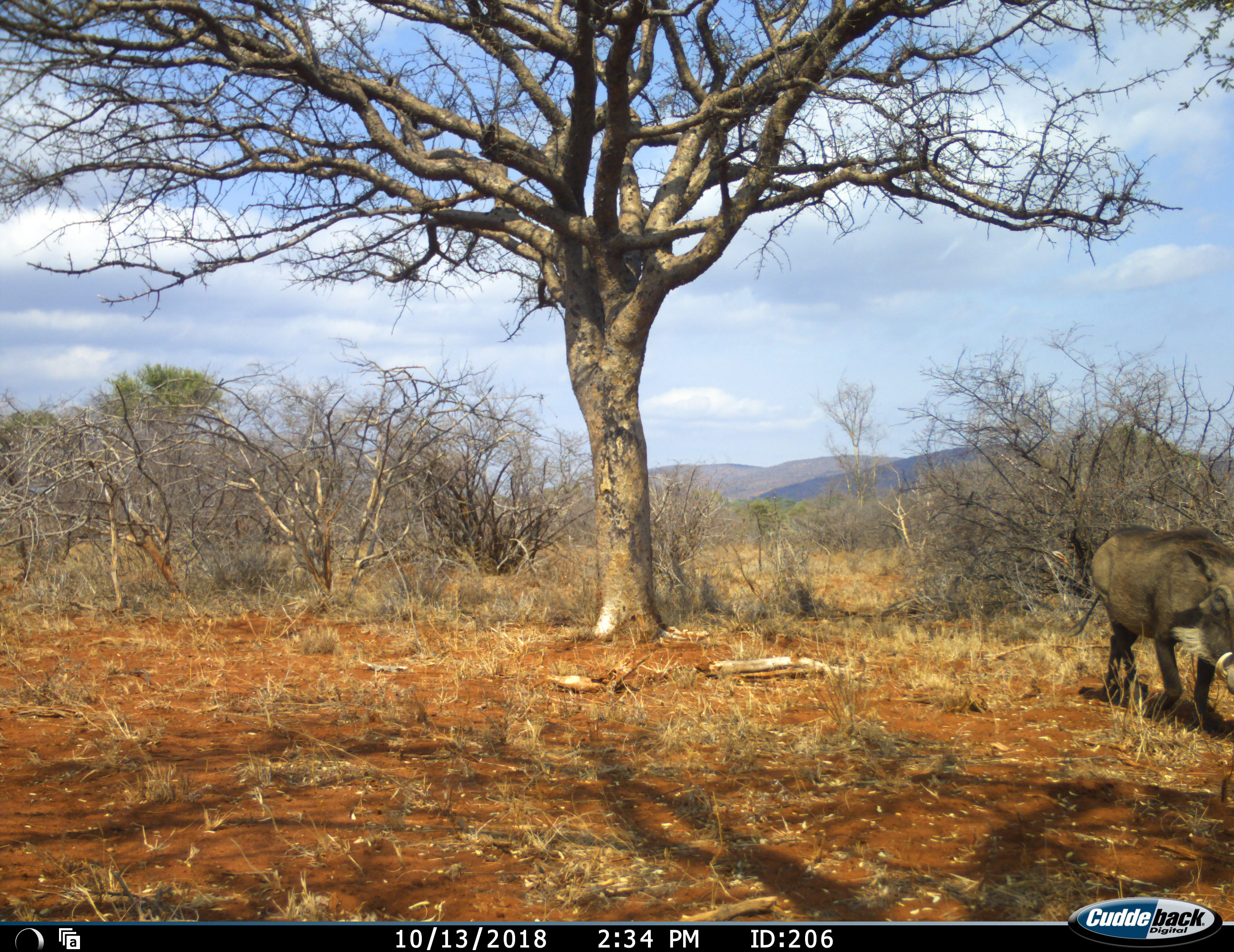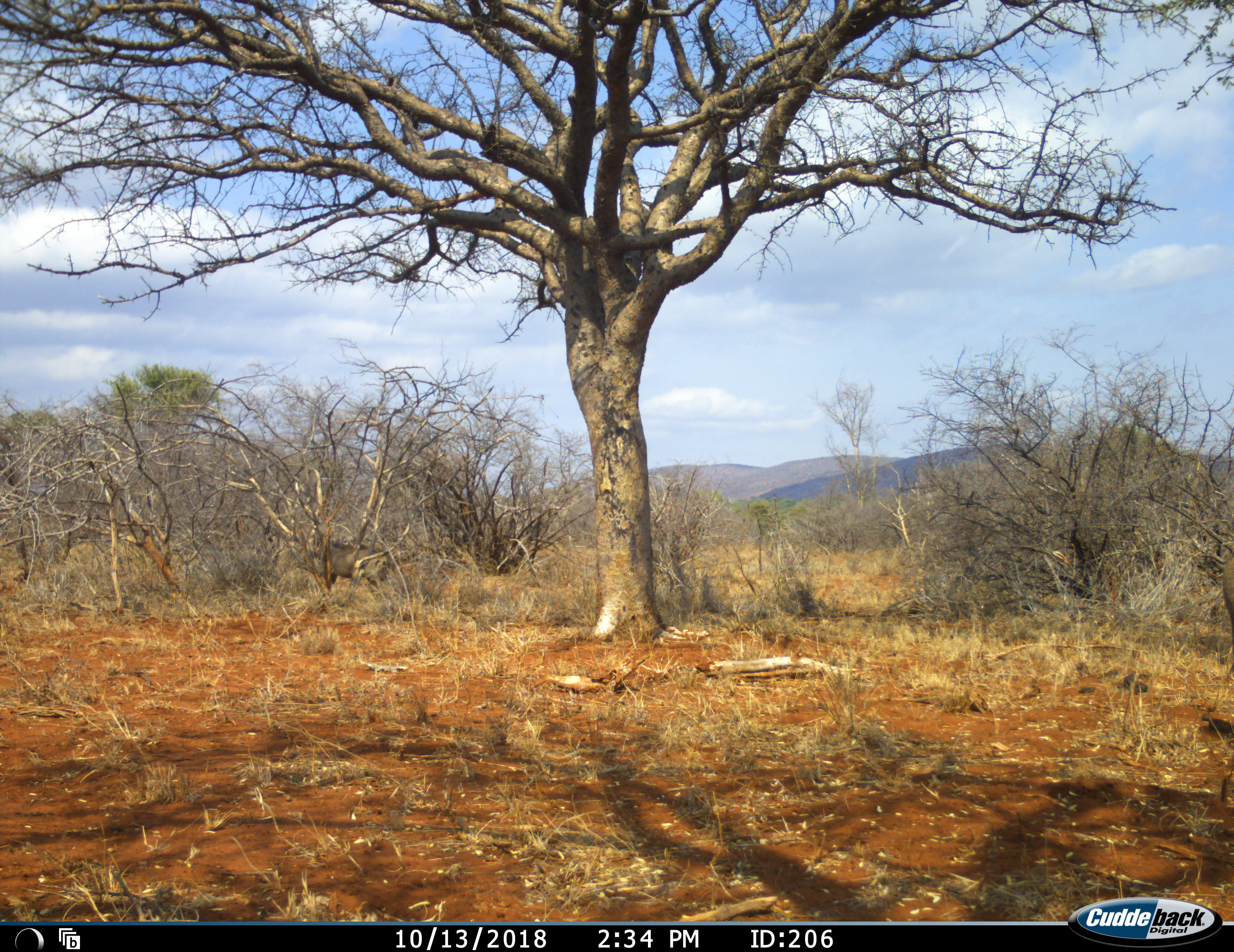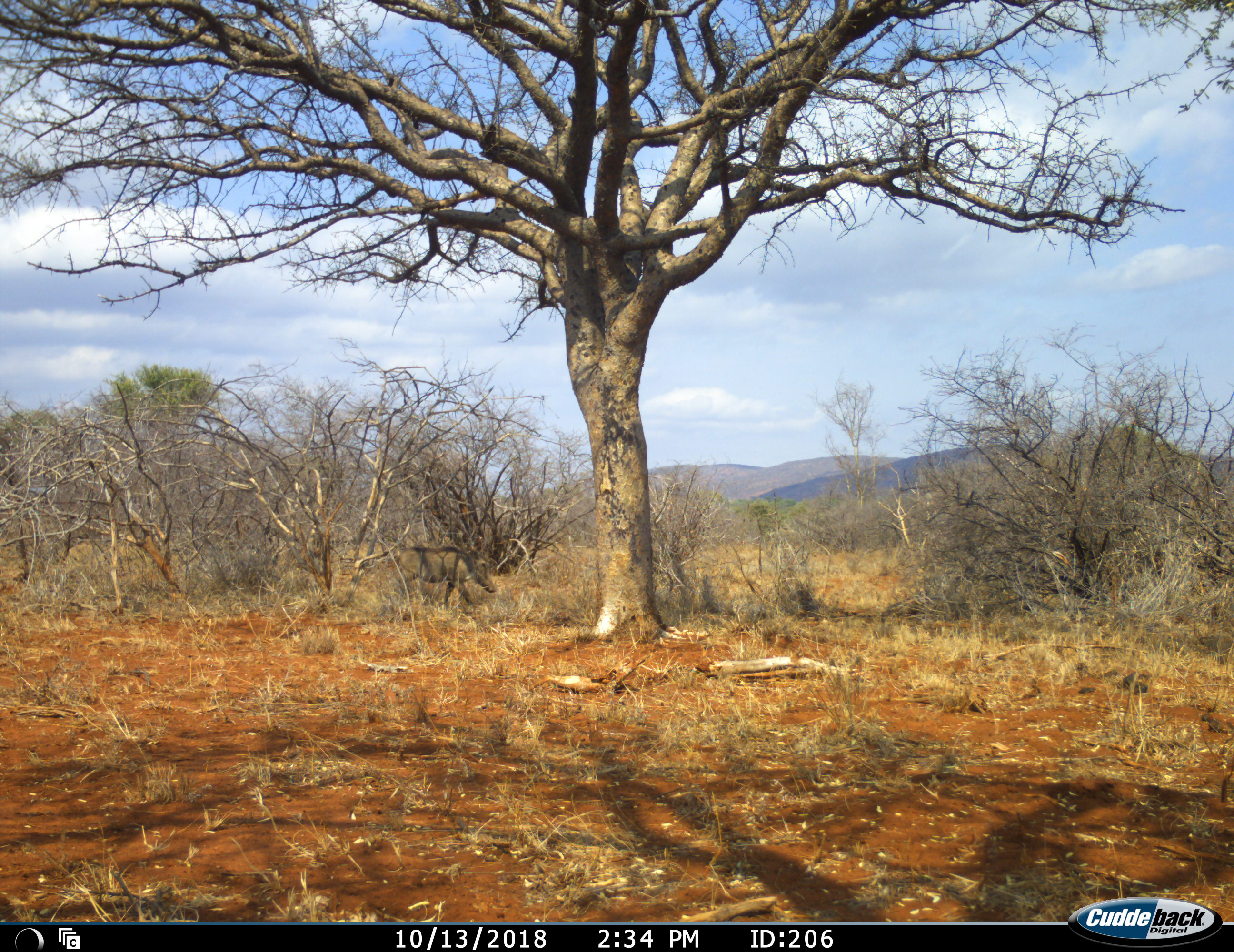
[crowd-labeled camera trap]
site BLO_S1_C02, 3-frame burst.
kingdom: Animalia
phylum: Chordata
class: Mammalia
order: Artiodactyla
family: Suidae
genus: Phacochoerus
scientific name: Phacochoerus africanus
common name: warthog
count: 2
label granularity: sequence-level